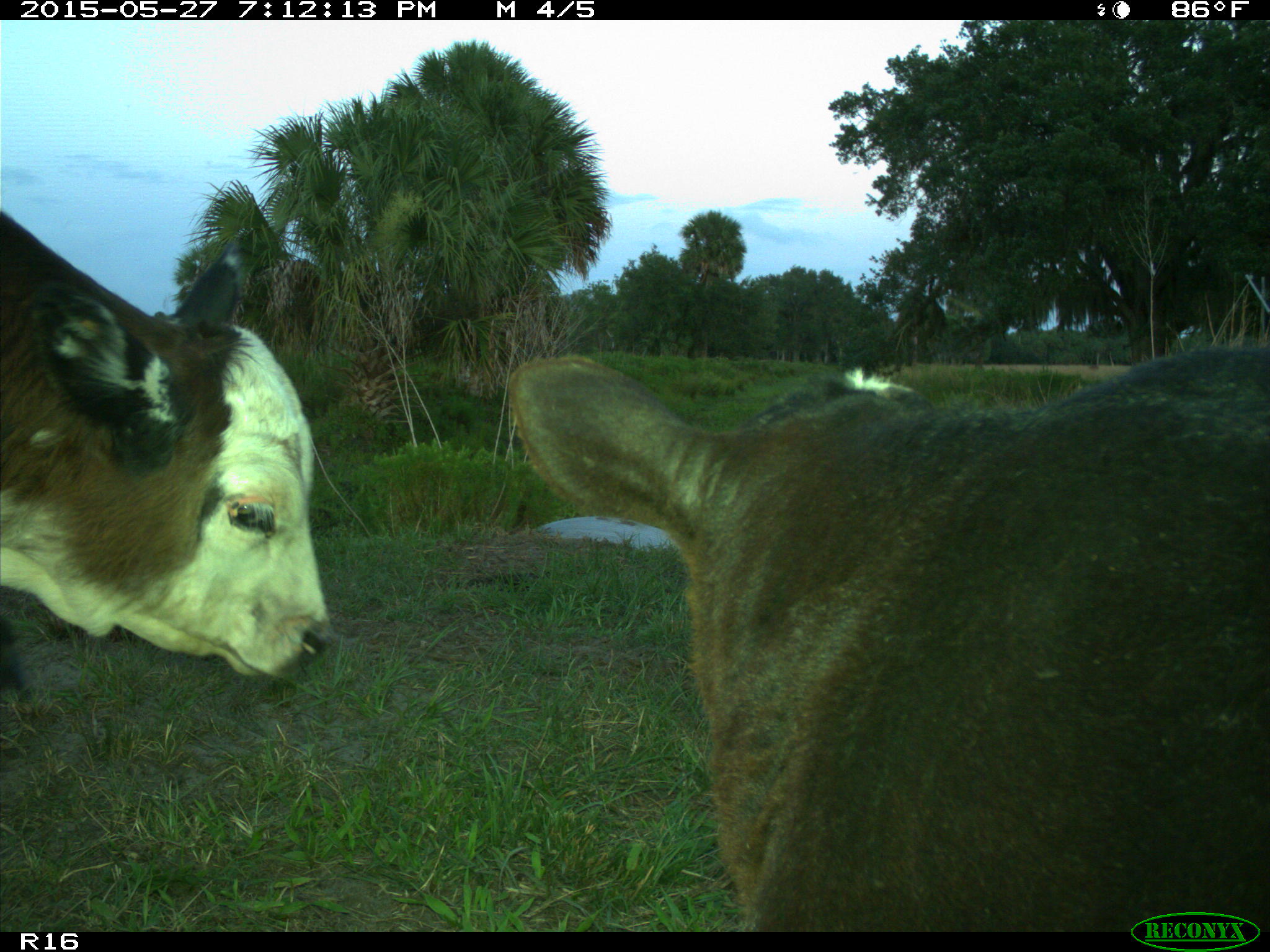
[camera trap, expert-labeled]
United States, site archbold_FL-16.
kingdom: Animalia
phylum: Chordata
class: Mammalia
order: Artiodactyla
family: Bovidae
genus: Bos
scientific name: Bos taurus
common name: domestic cow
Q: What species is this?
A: Bos taurus (domestic cow).